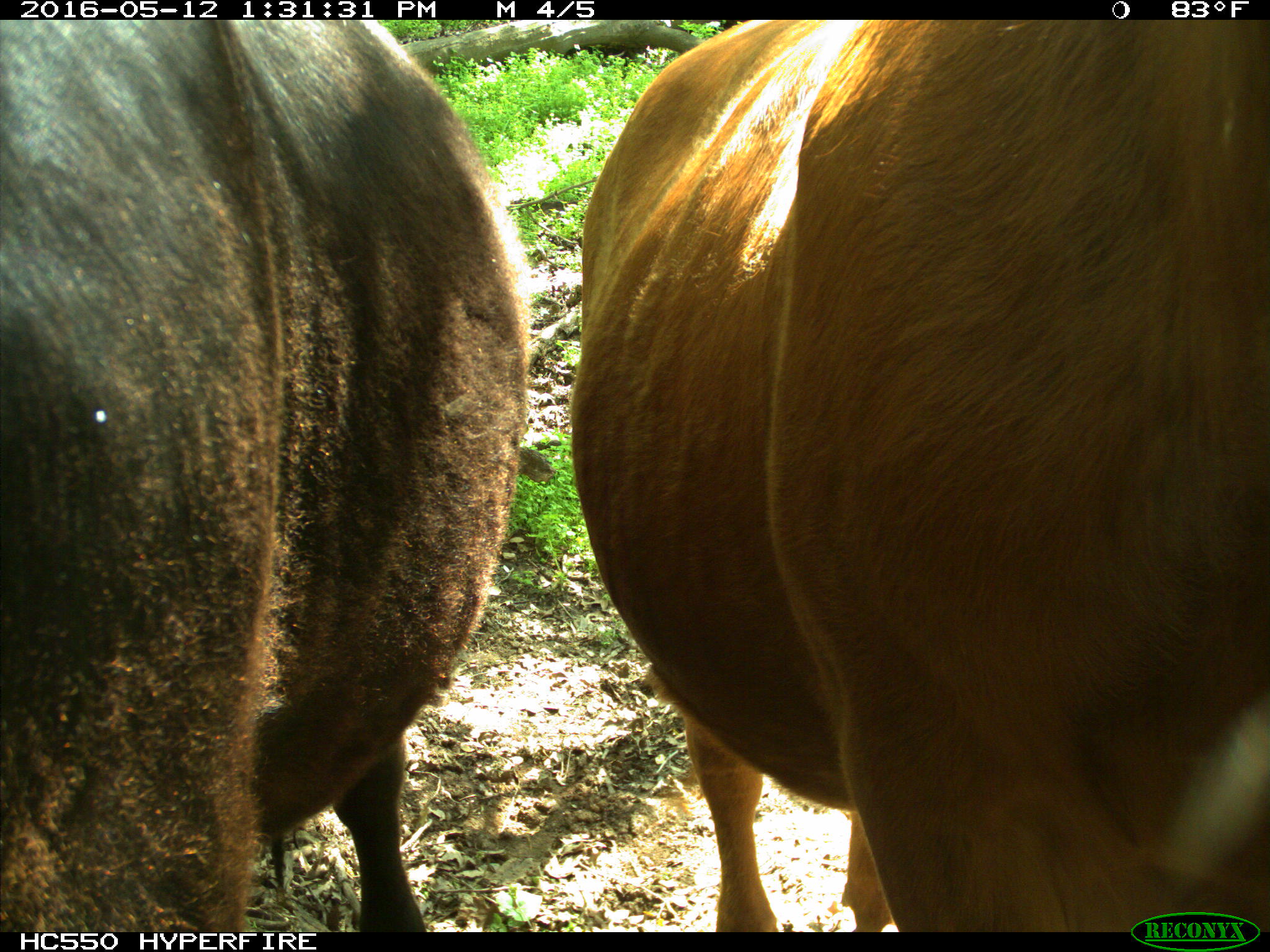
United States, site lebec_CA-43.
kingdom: Animalia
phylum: Chordata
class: Mammalia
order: Artiodactyla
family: Bovidae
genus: Bos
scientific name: Bos taurus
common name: domestic cow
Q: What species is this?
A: Bos taurus (domestic cow).